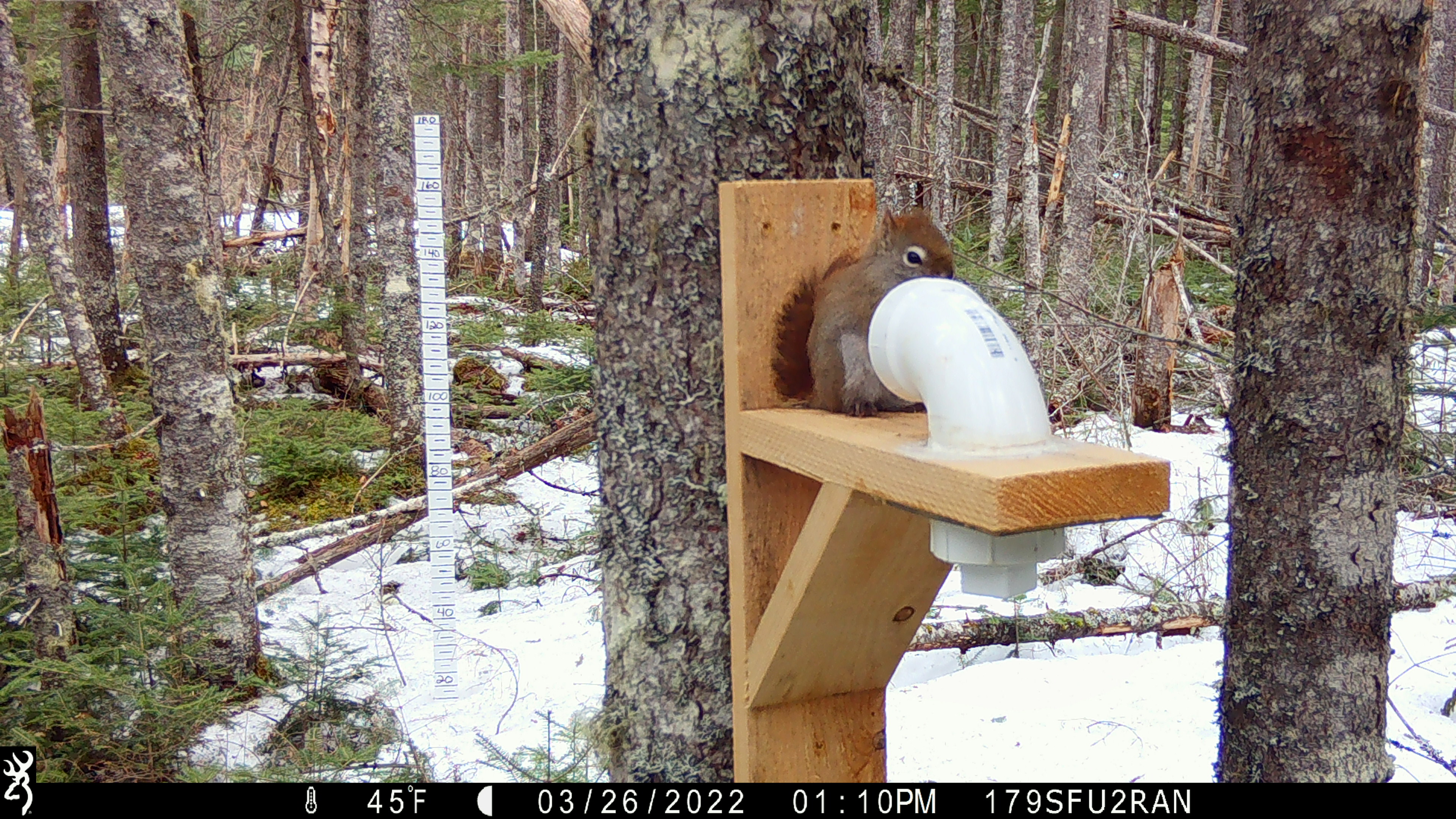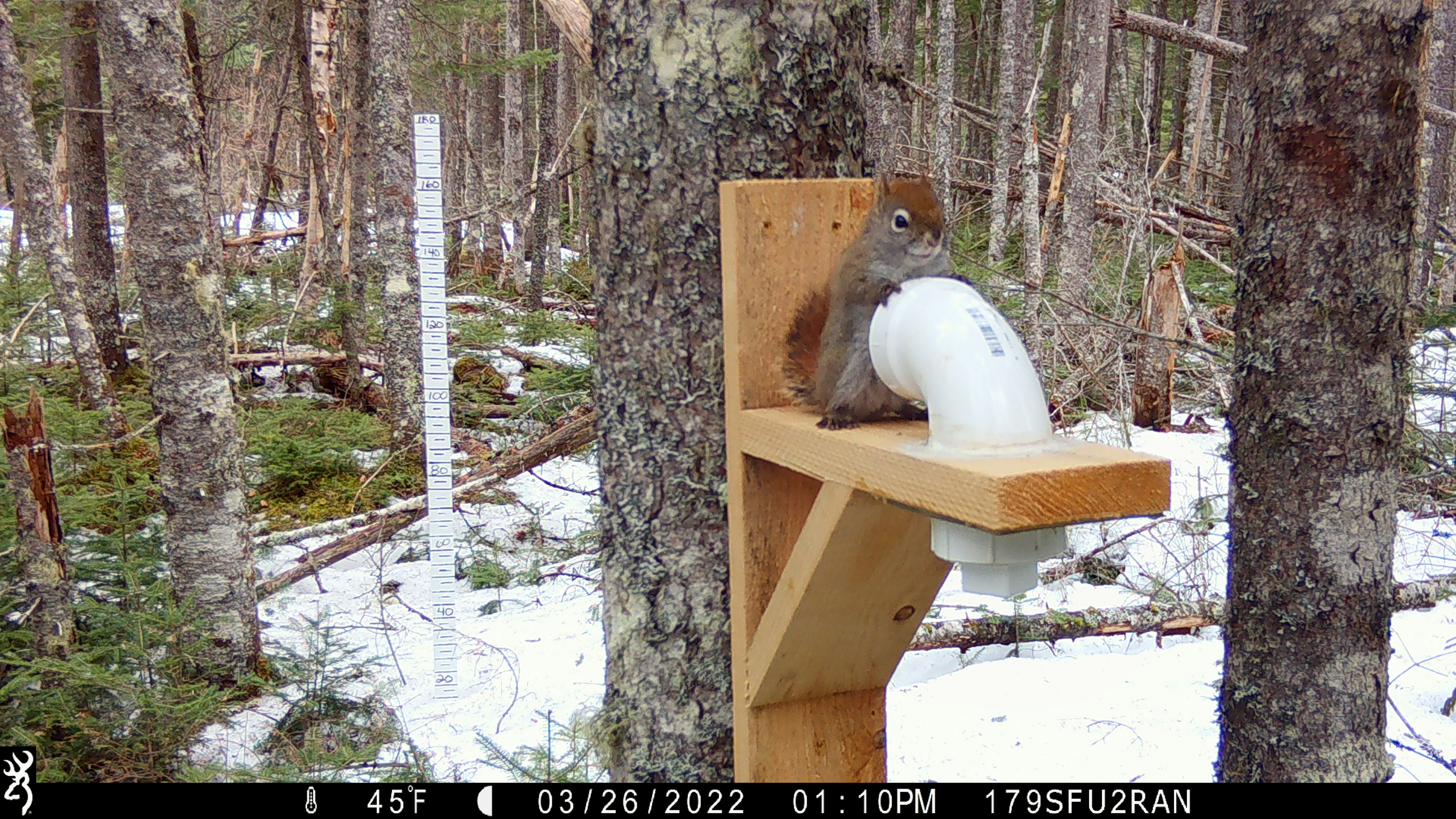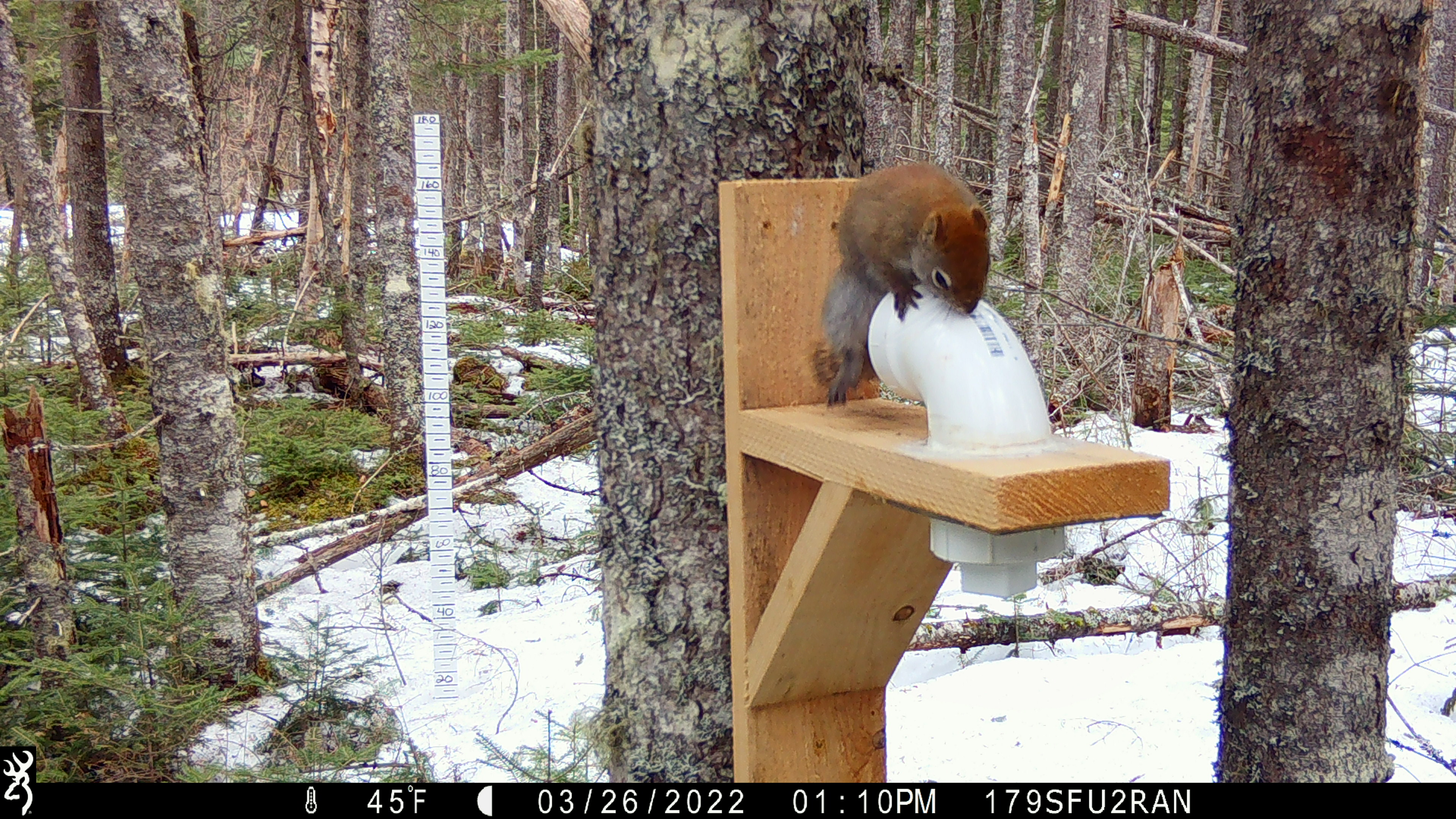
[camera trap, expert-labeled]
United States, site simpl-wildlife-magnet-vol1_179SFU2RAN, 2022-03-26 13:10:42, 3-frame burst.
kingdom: Animalia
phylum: Chordata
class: Mammalia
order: Rodentia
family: Sciuridae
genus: Tamiasciurus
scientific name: Tamiasciurus hudsonicus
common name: red squirrel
Red squirrel (Tamiasciurus hudsonicus).